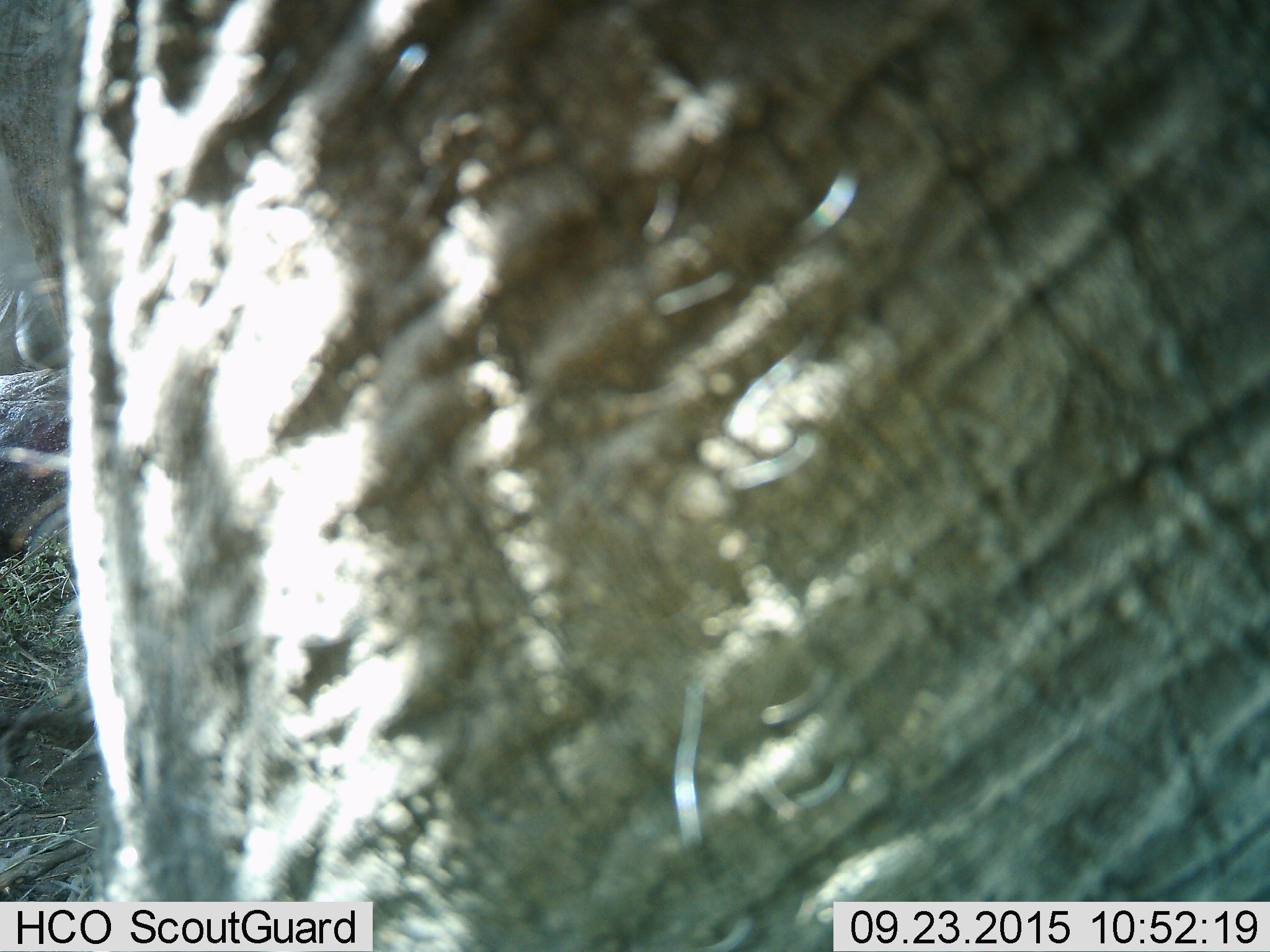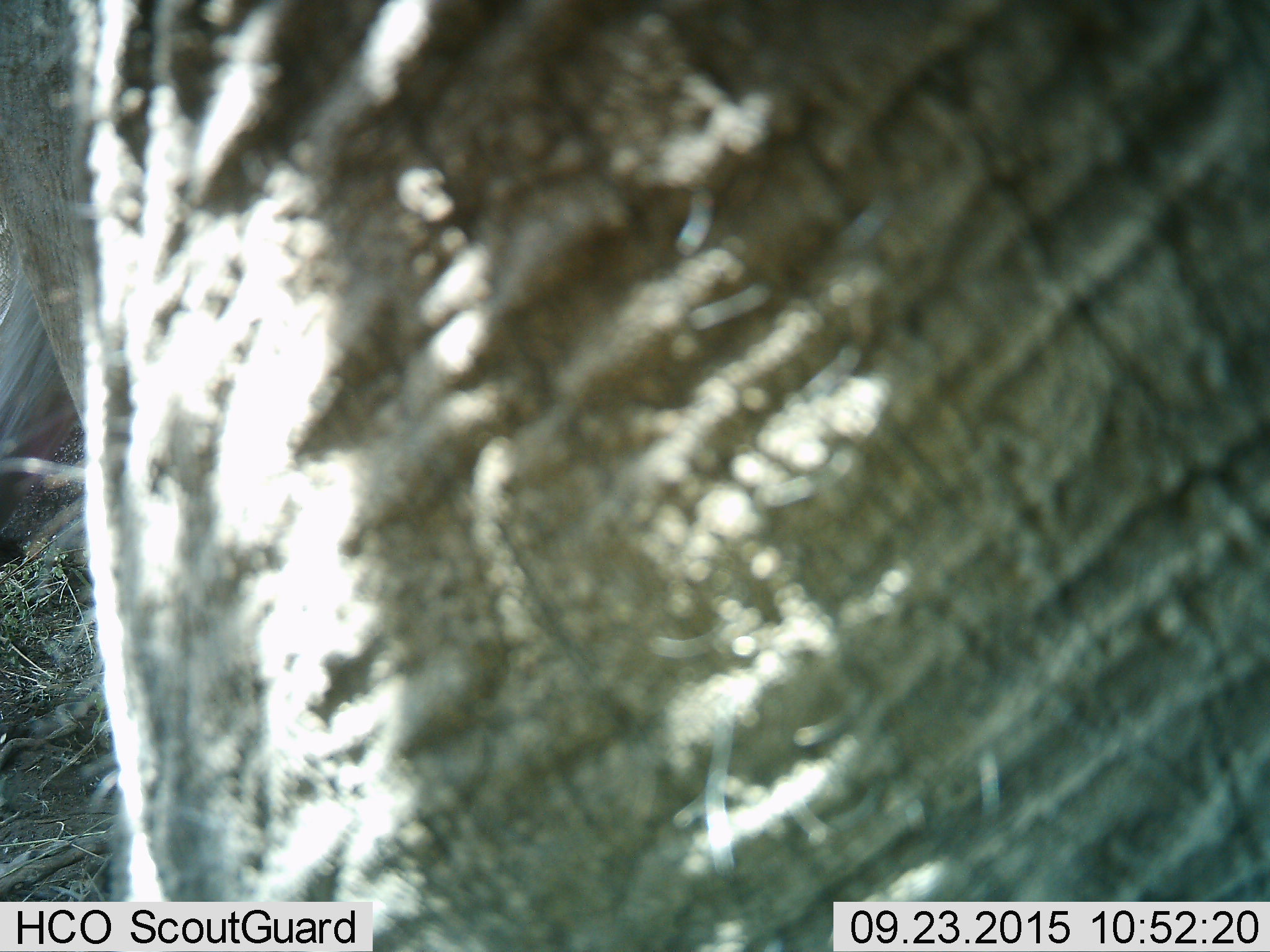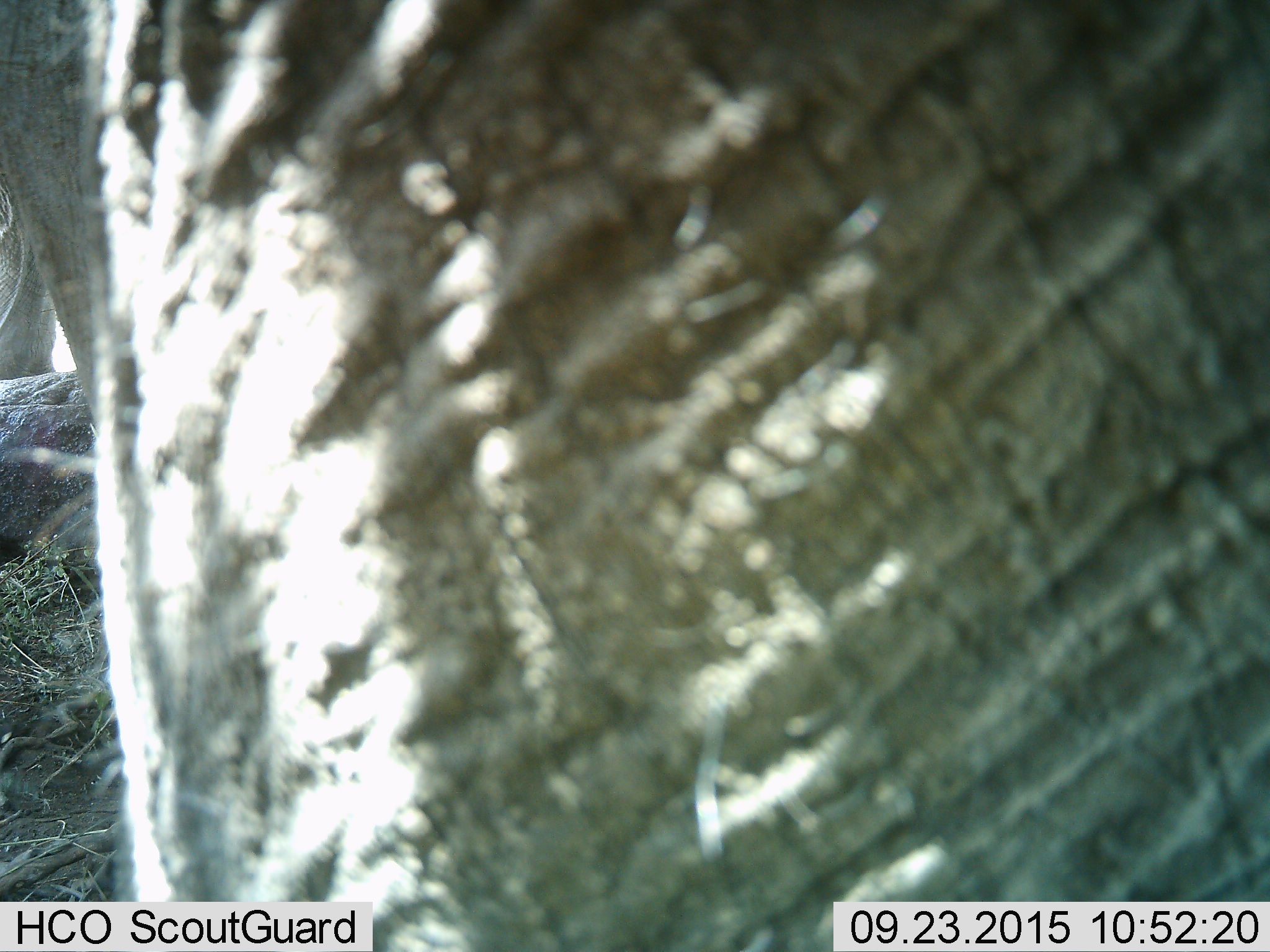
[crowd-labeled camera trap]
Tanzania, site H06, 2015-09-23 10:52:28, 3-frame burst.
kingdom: Animalia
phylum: Chordata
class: Mammalia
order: Proboscidea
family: Elephantidae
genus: Loxodonta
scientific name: Loxodonta africana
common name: african bush elephant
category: elephant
Elephant (african bush elephant) (Loxodonta africana), count 2. Behavior (volunteer vote fractions): standing 83%, resting 0%, moving 33%, interacting 0%. Young present (vote fraction): 0%. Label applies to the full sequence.